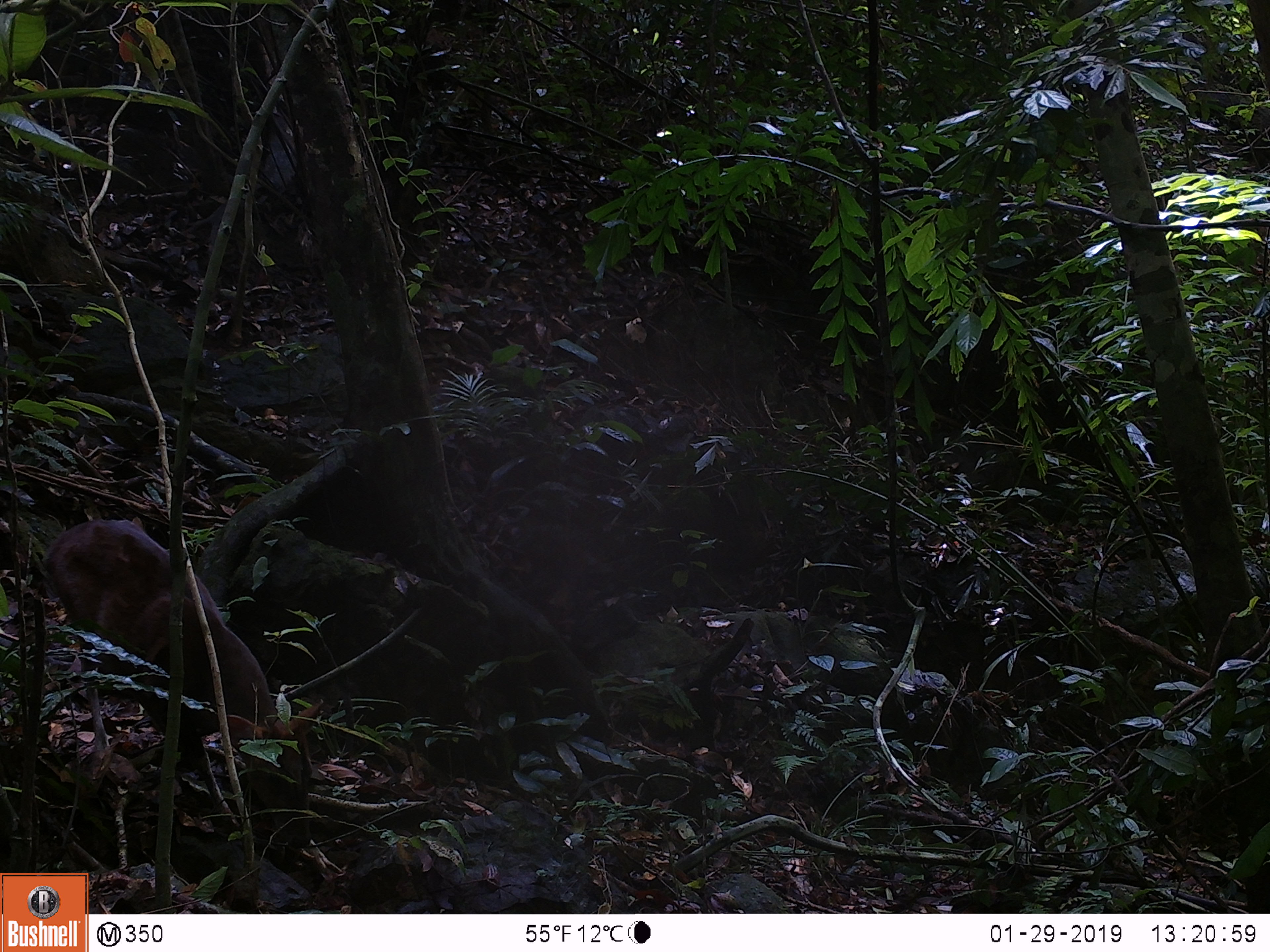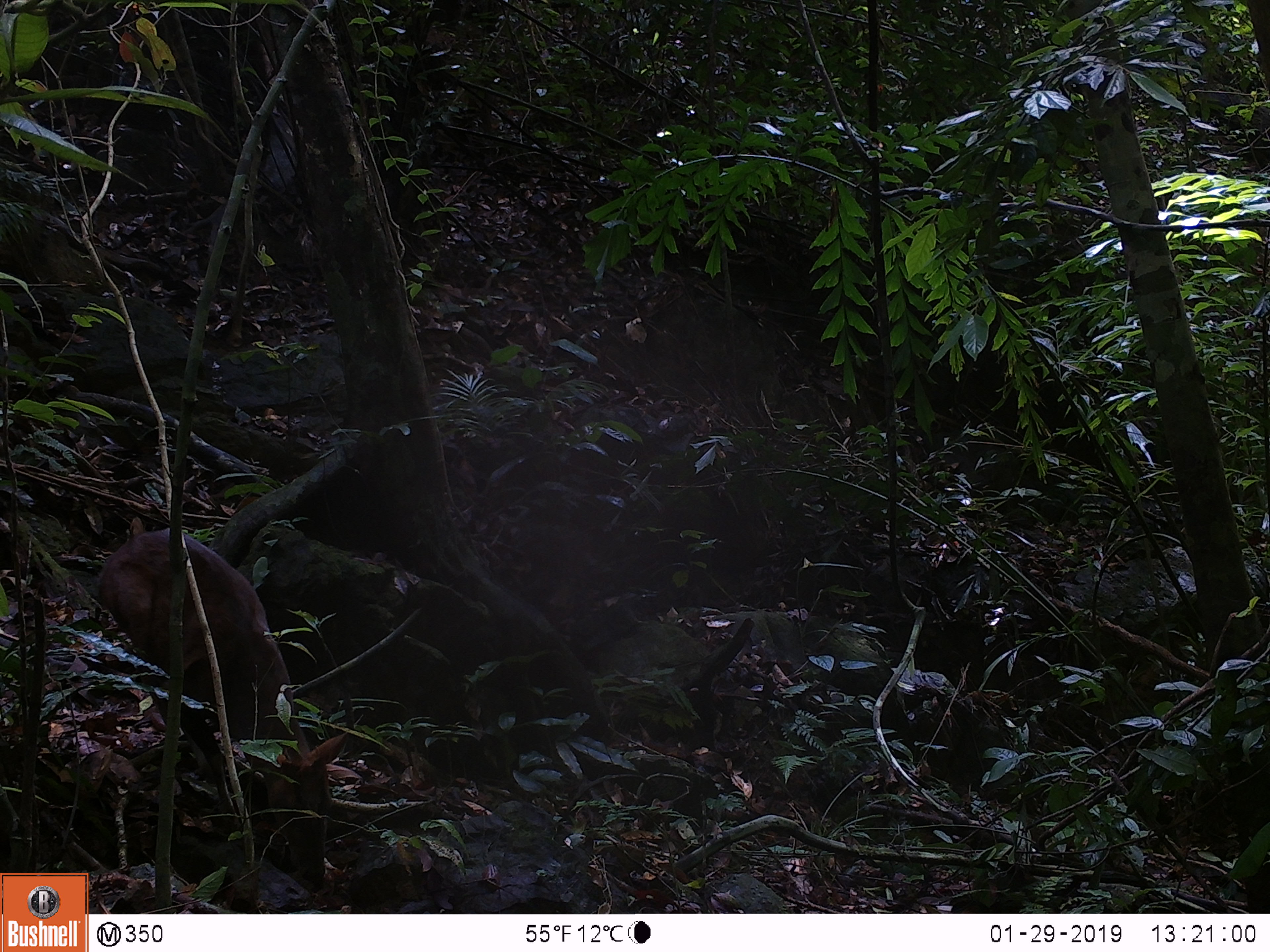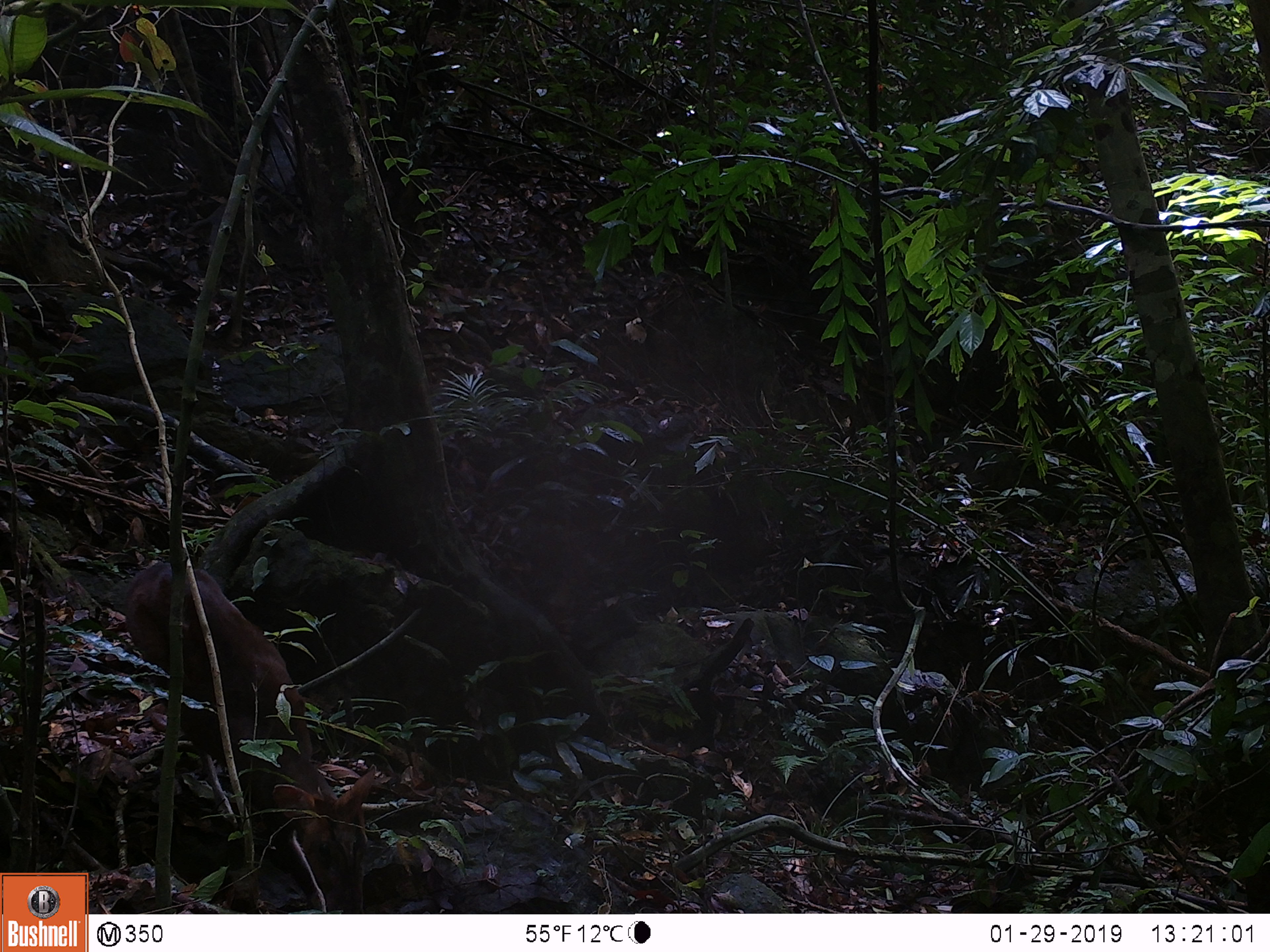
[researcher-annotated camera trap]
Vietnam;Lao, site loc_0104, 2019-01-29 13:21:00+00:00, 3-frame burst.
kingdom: Animalia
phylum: Chordata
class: Mammalia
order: Artiodactyla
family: Cervidae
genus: Muntiacus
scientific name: Muntiacus rooseveltorum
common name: roosevelt's muntjac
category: roosevelts muntjac group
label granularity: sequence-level